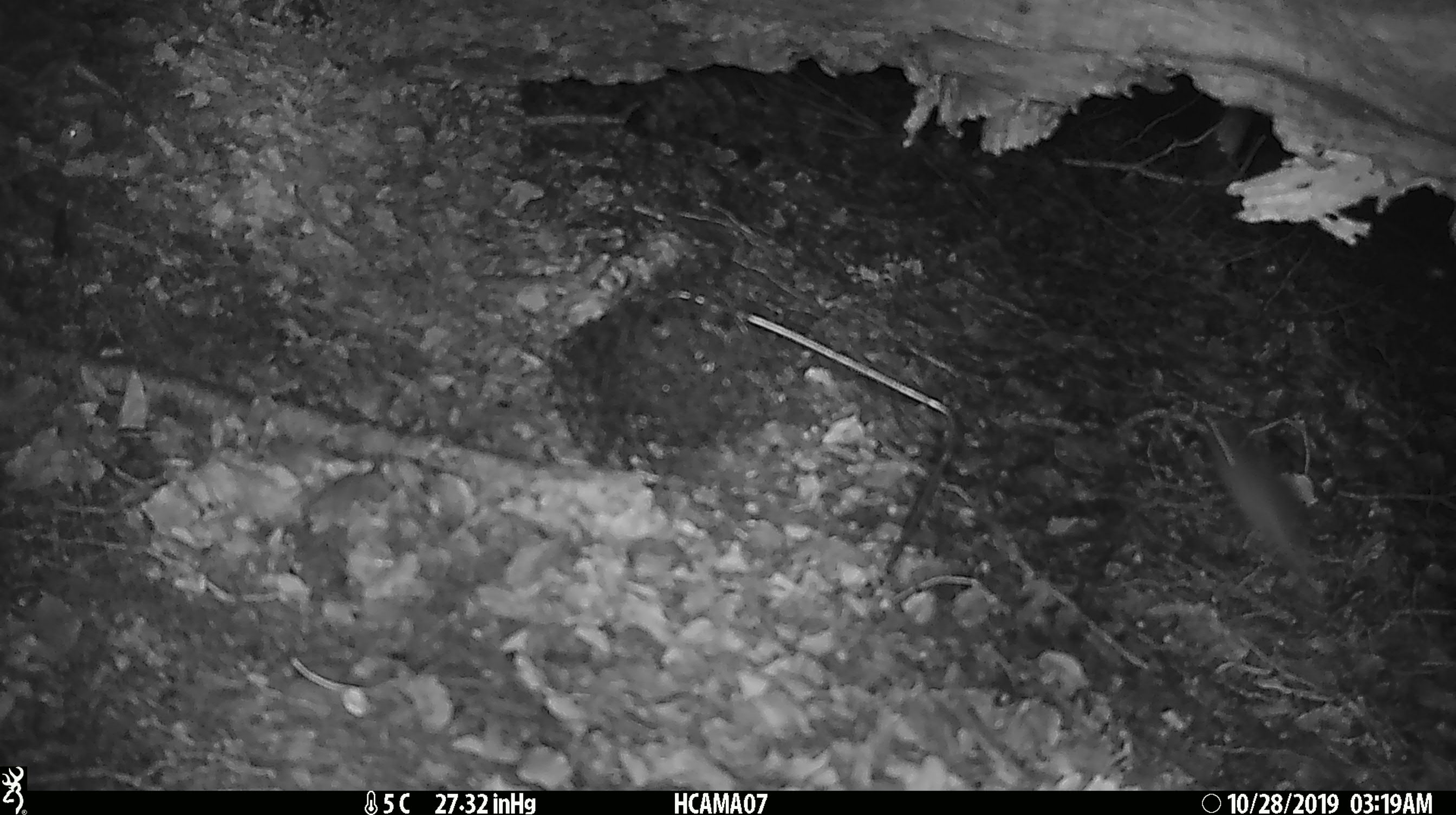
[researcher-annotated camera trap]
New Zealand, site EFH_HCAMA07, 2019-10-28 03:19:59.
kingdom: Animalia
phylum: Chordata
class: Mammalia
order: Rodentia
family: Muridae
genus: Mus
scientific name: Mus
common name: mouse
Mouse (Mus).